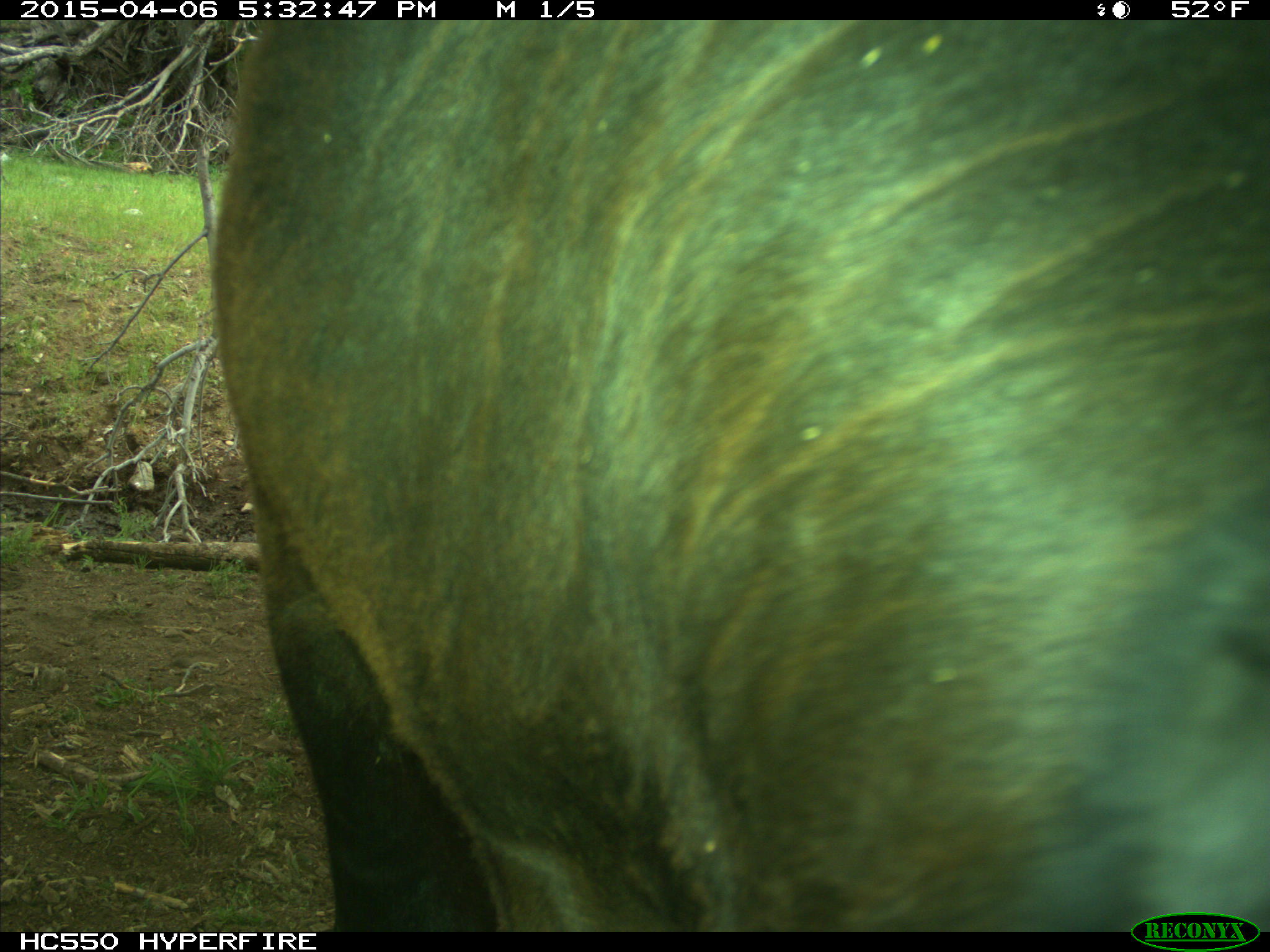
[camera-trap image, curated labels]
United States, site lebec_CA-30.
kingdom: Animalia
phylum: Chordata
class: Mammalia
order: Artiodactyla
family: Bovidae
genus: Bos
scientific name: Bos taurus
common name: domestic cow